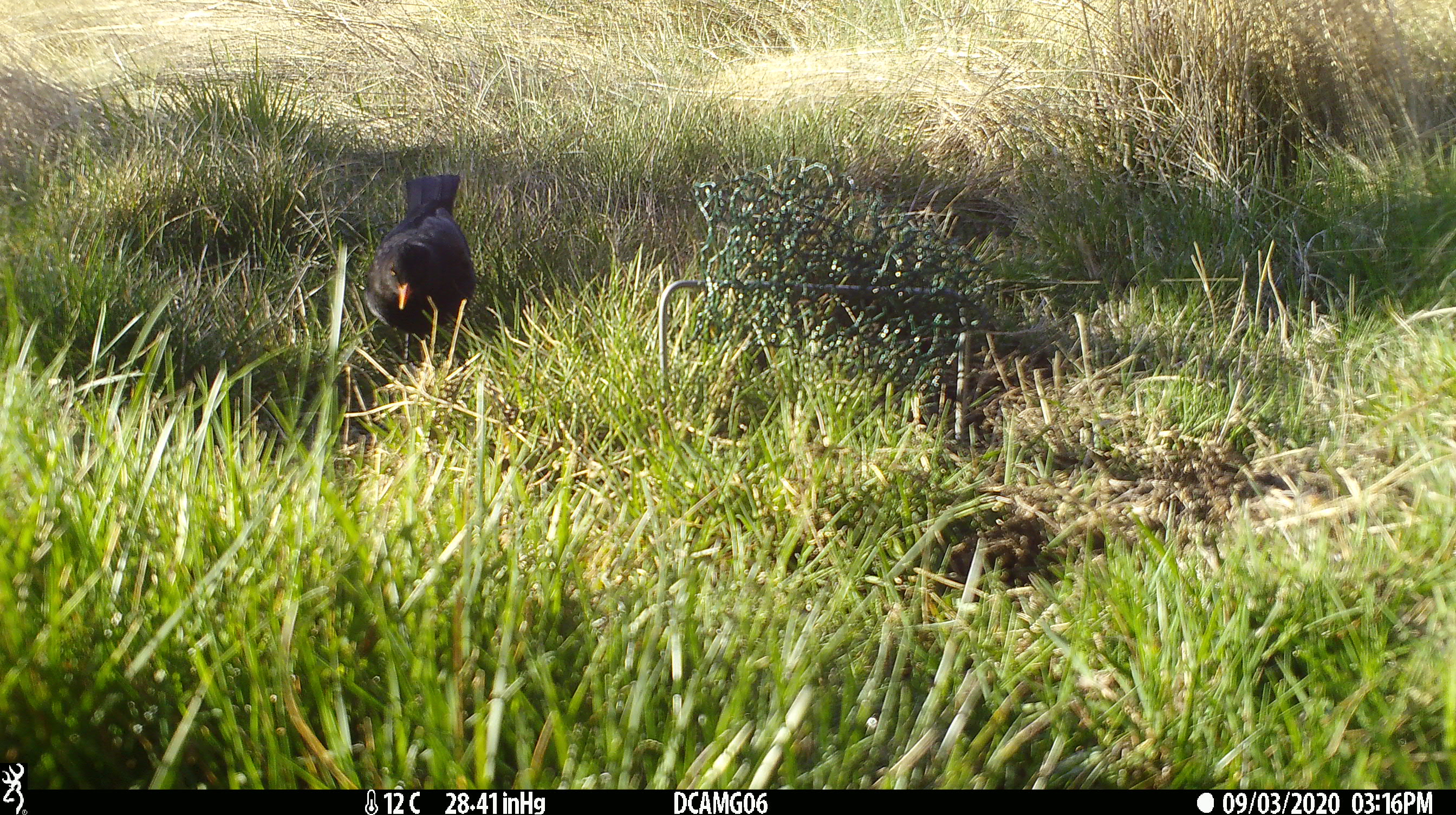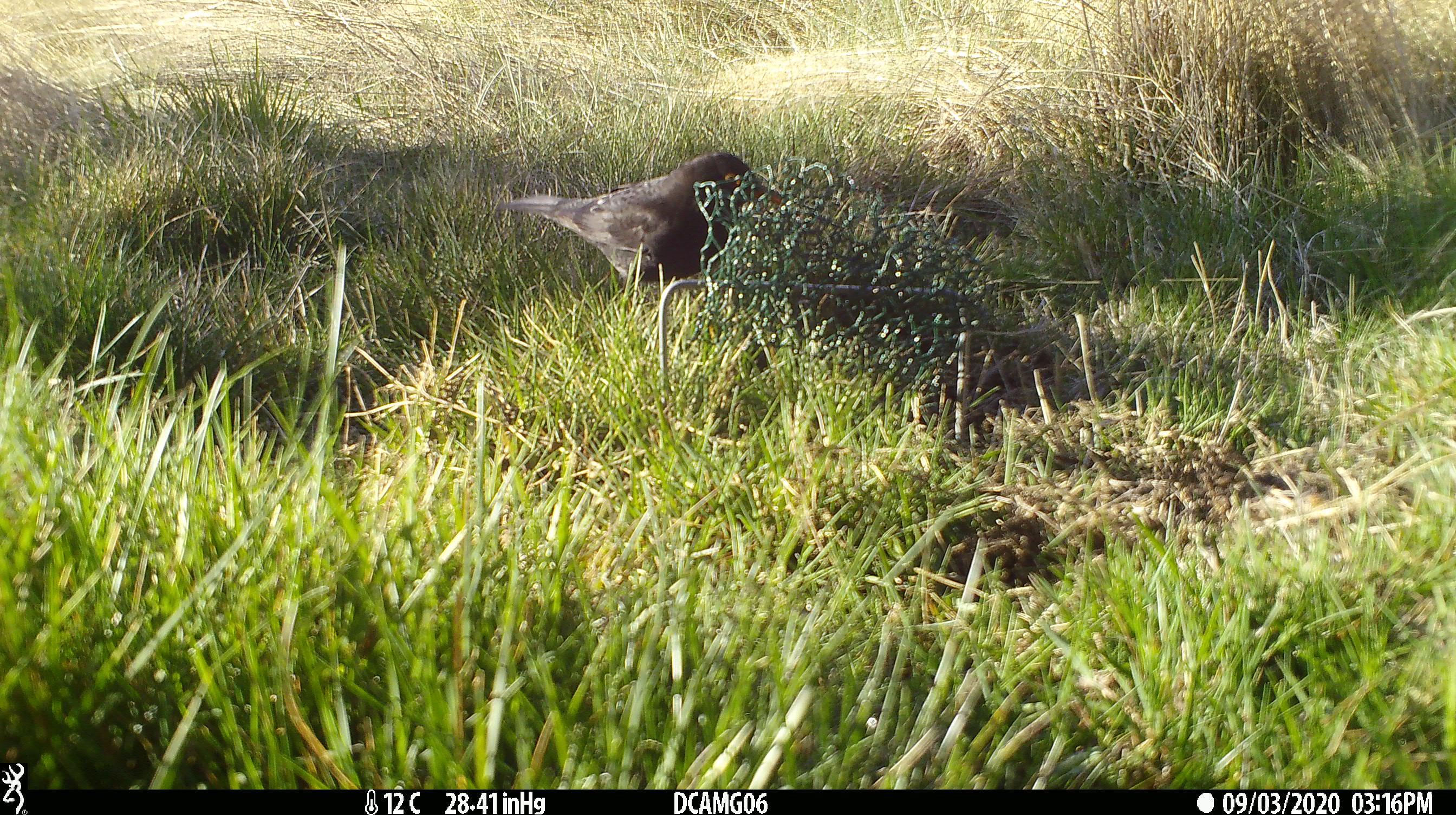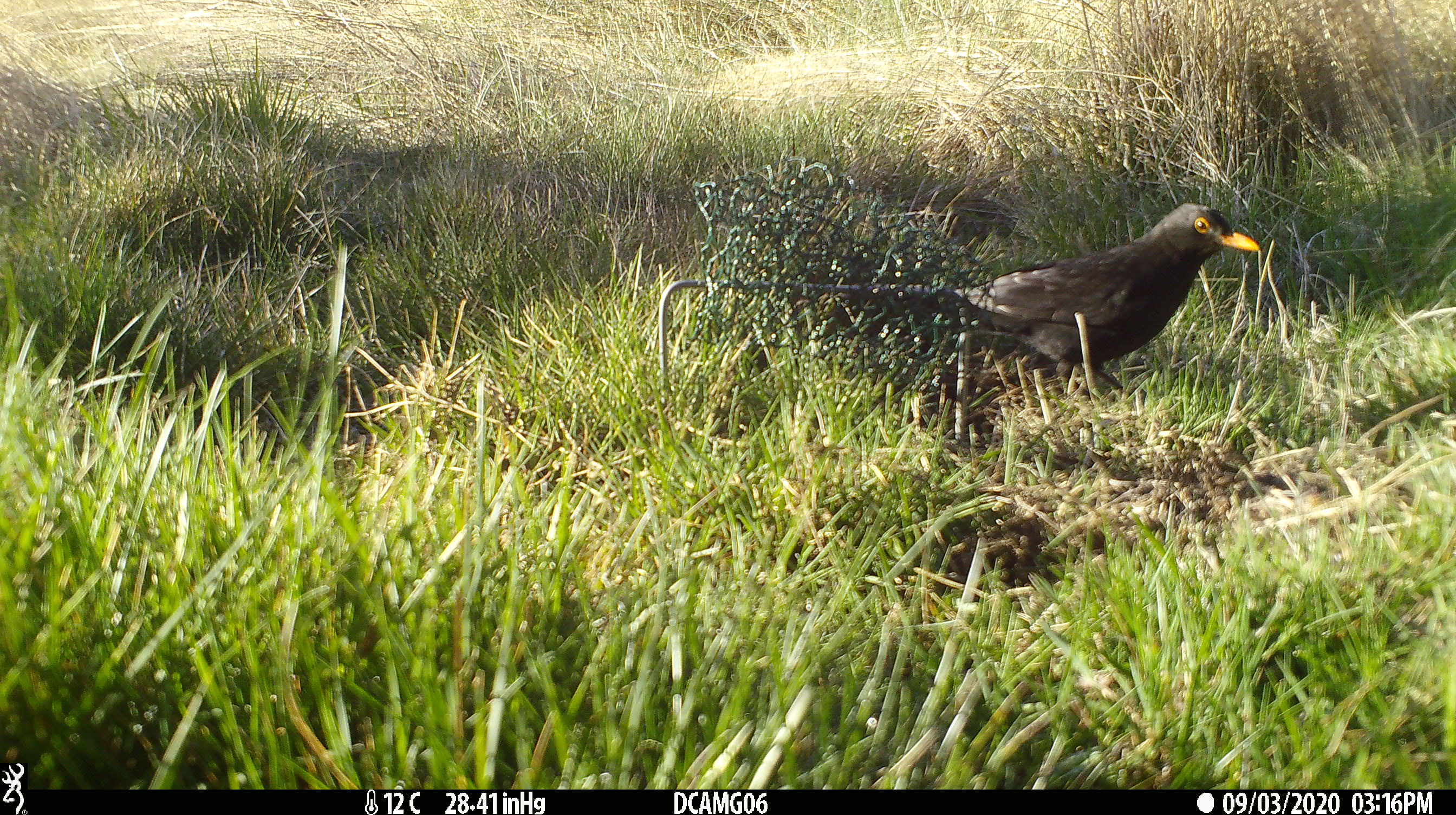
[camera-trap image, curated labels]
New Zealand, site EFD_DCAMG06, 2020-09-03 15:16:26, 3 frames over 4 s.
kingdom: Animalia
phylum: Chordata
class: Aves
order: Passeriformes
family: Turdidae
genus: Turdus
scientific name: Turdus merula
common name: eurasian blackbird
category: blackbird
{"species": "blackbird (eurasian blackbird) (Turdus merula)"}